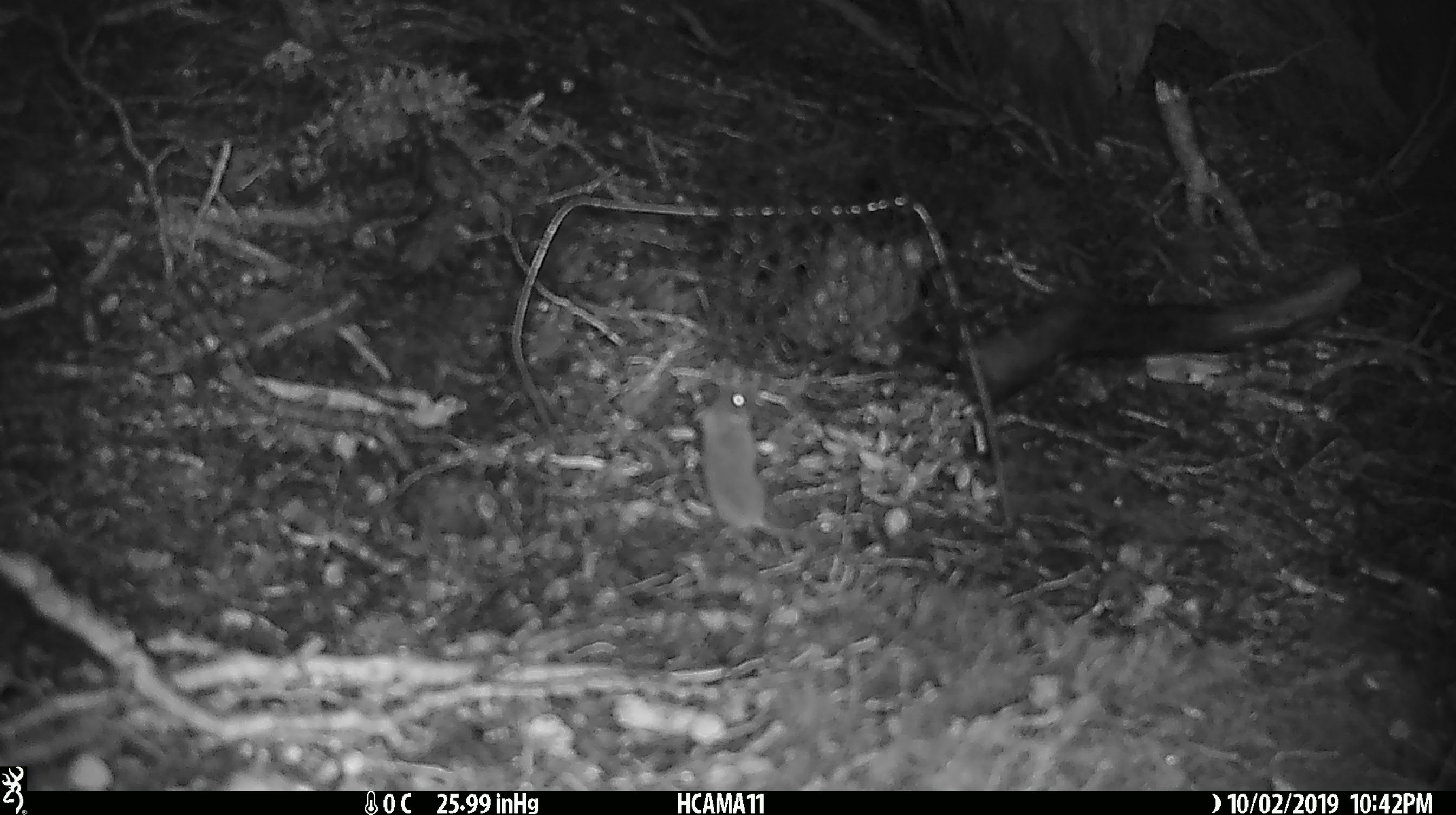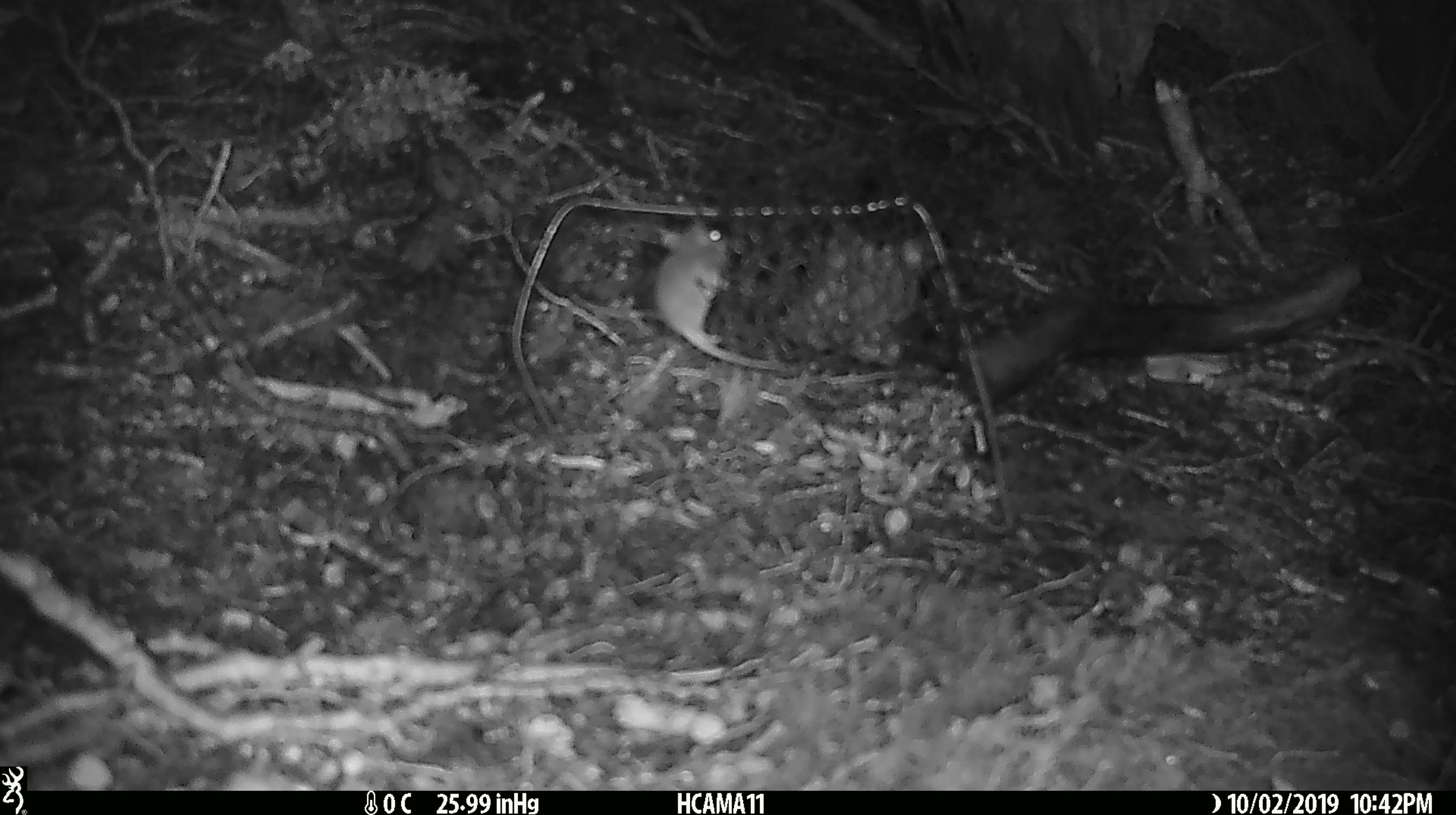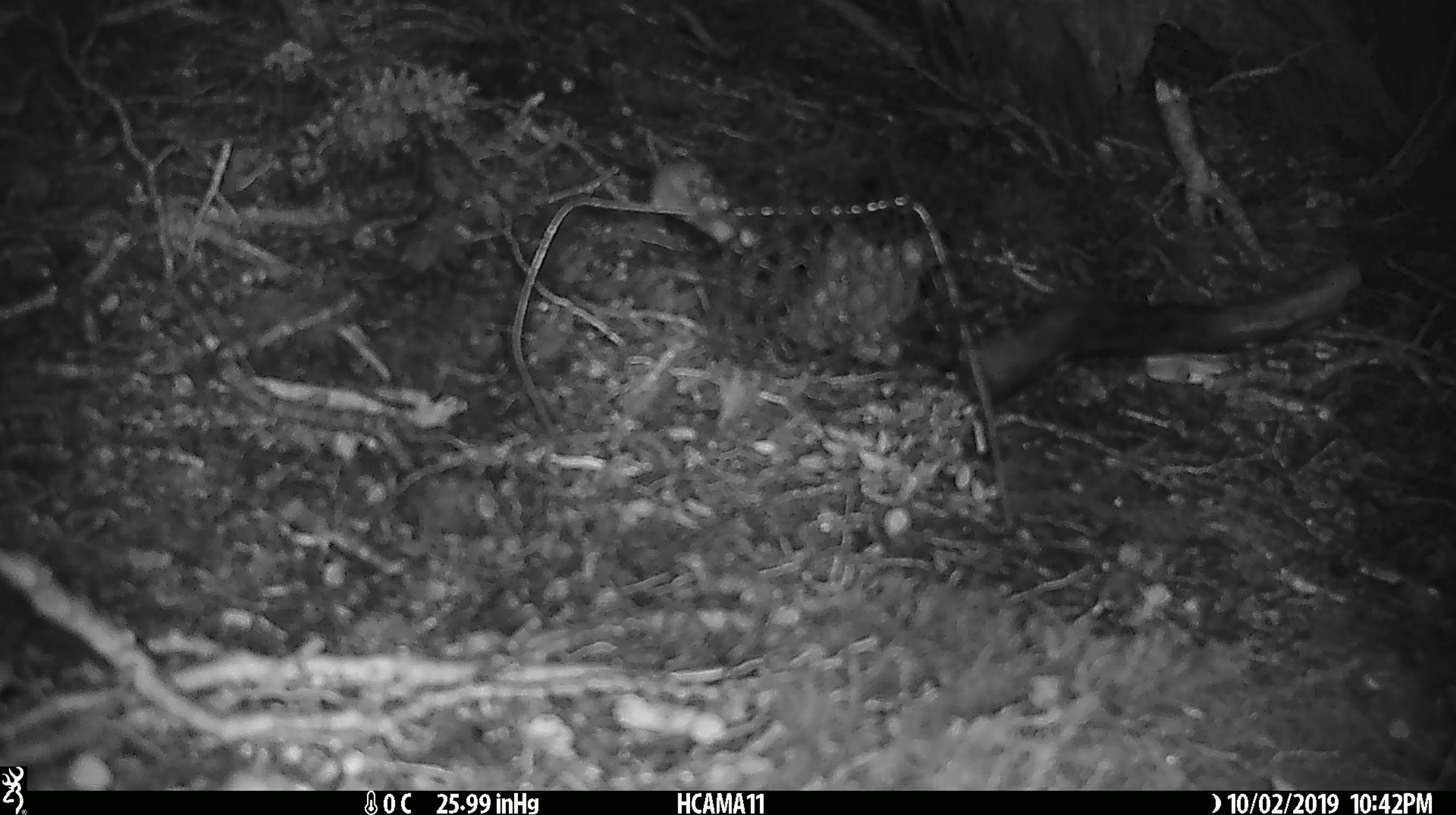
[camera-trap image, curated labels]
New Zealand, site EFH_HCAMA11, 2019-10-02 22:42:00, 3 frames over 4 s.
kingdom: Animalia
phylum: Chordata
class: Mammalia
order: Rodentia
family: Muridae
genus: Mus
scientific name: Mus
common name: mouse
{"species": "mouse (Mus)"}